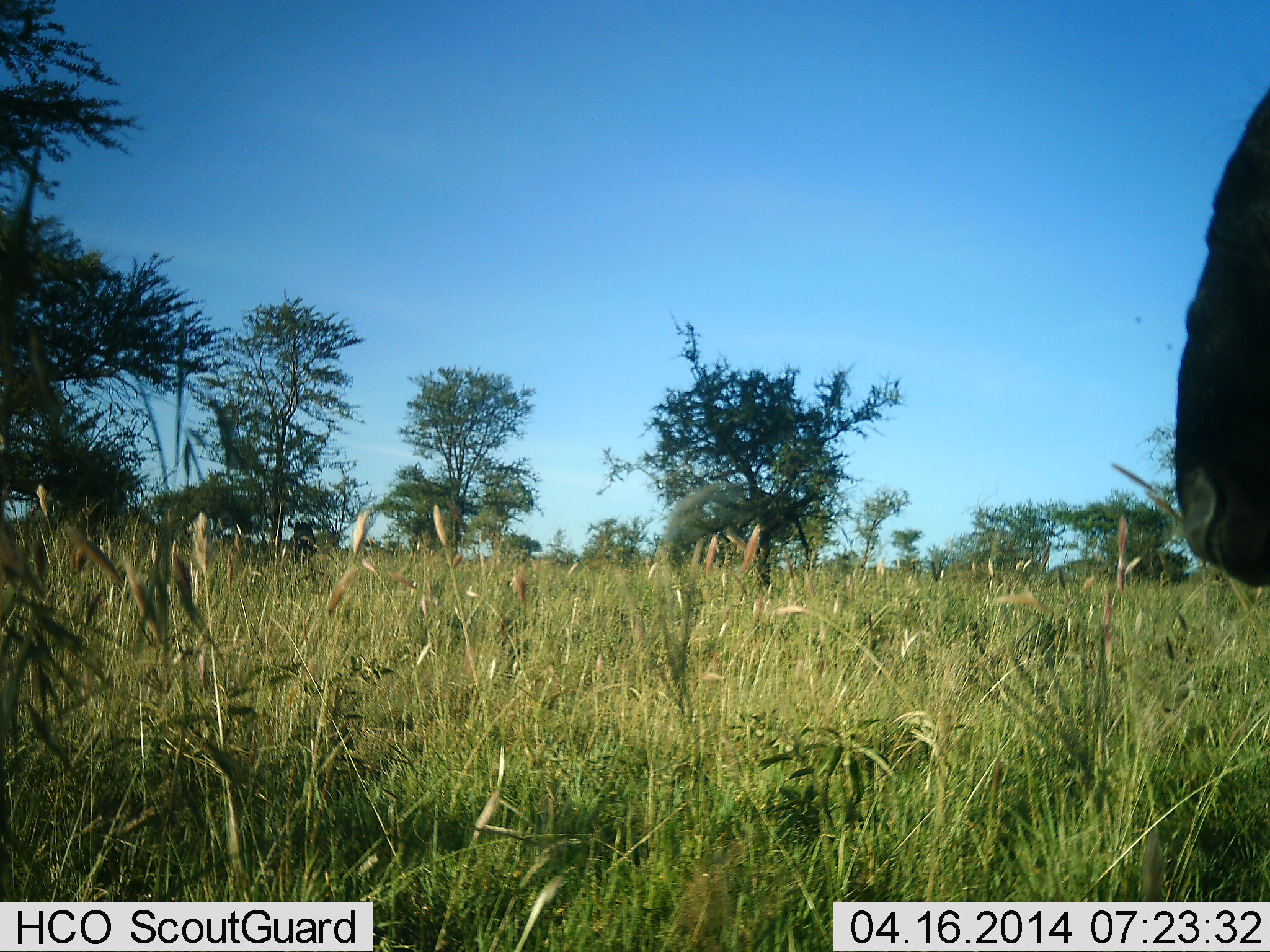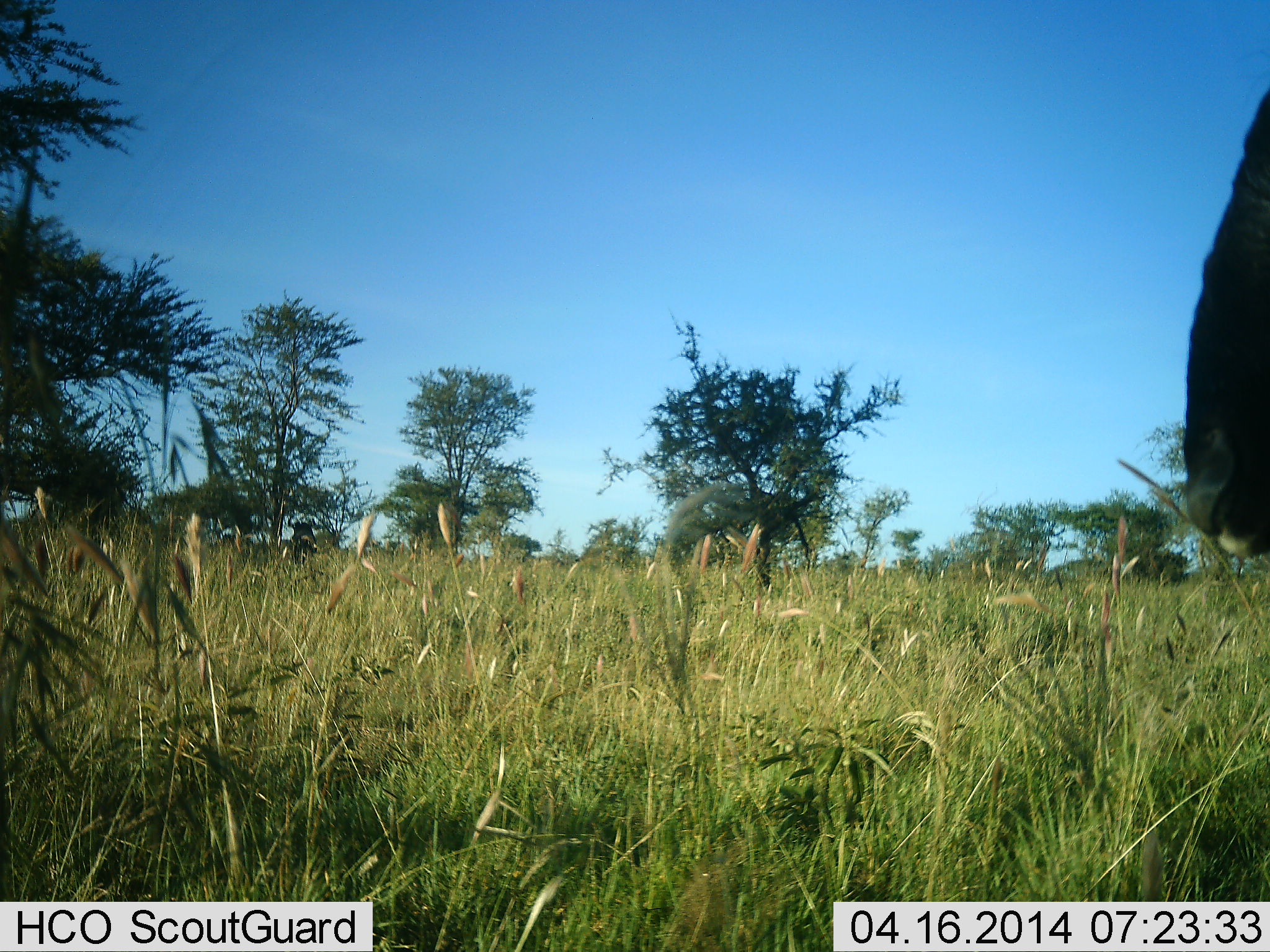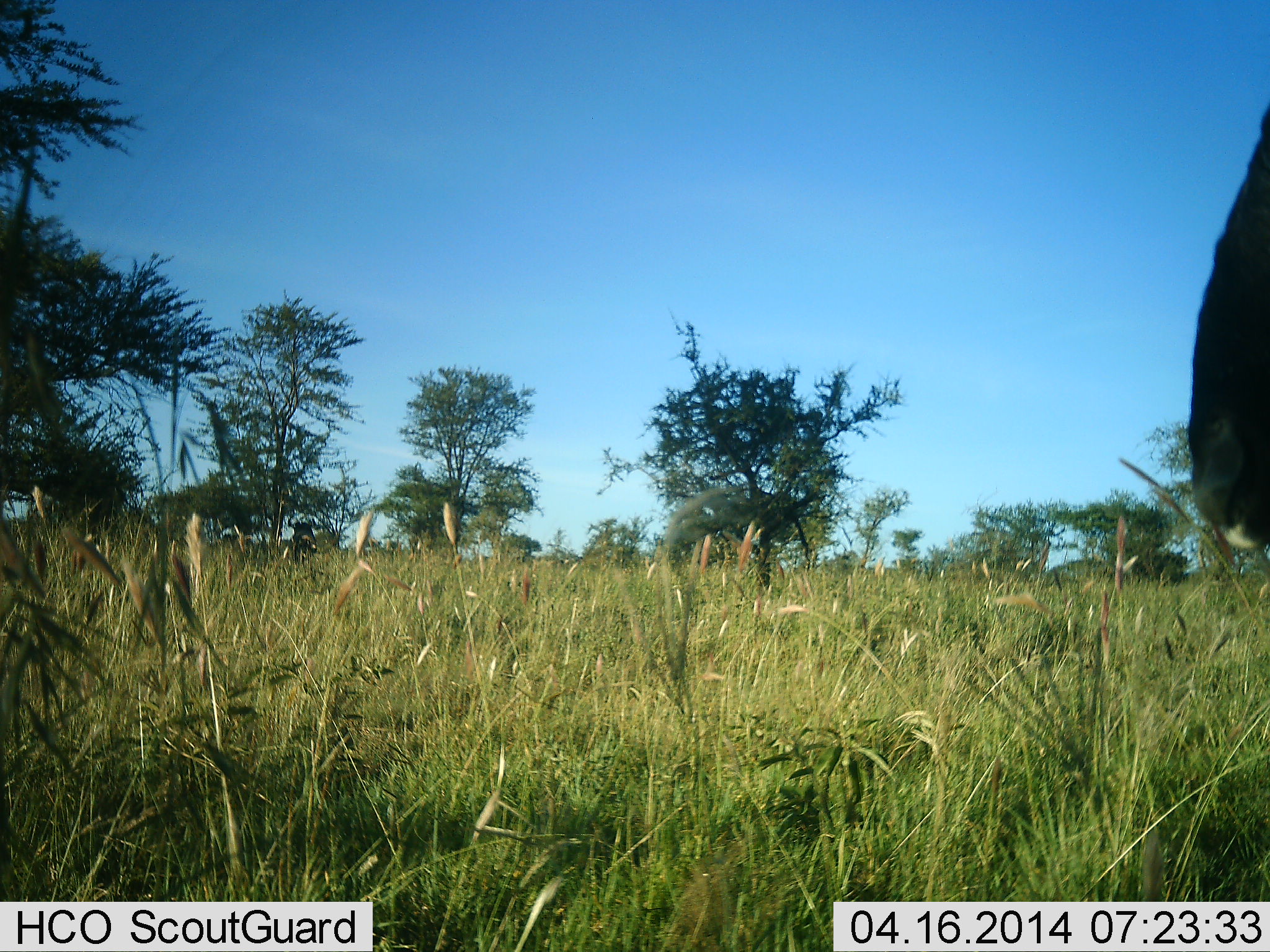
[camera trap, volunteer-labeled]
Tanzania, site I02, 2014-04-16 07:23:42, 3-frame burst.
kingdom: Animalia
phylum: Chordata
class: Mammalia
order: Artiodactyla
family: Bovidae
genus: Connochaetes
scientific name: Connochaetes taurinus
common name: blue wildebeest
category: wildebeest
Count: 1.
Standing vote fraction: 90%.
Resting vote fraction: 0%.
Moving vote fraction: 10%.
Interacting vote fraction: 0%.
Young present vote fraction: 0%.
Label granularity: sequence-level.